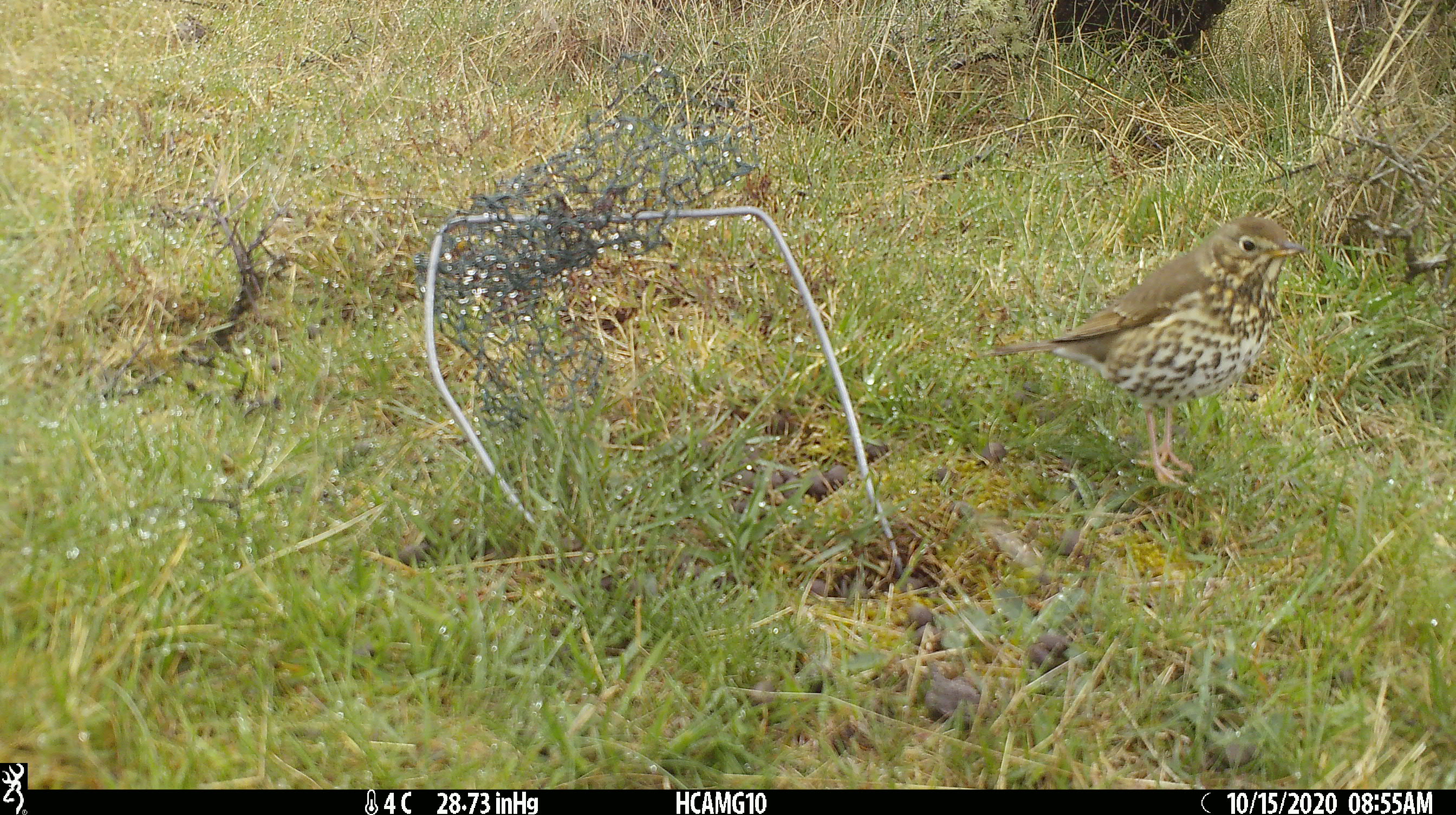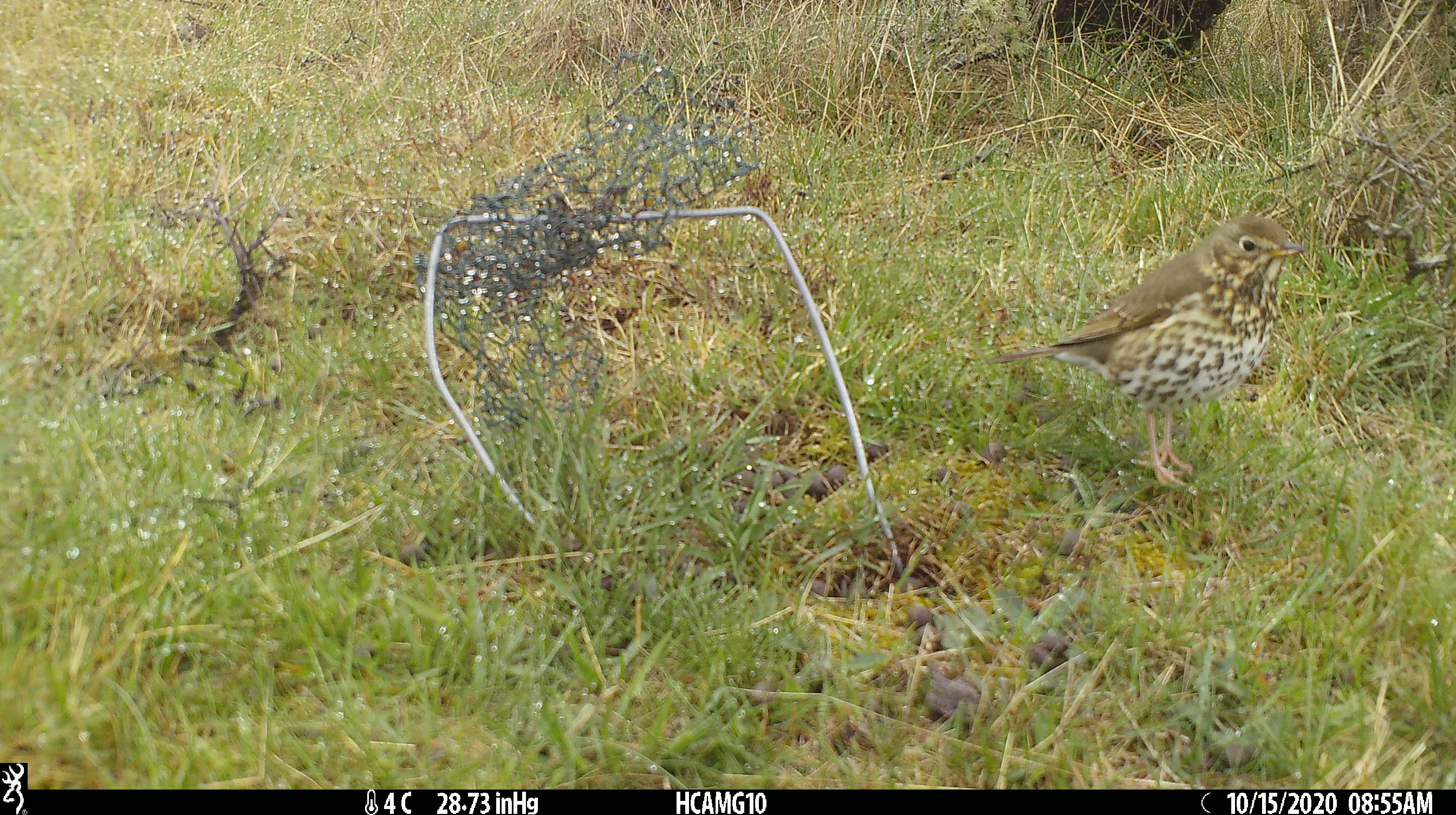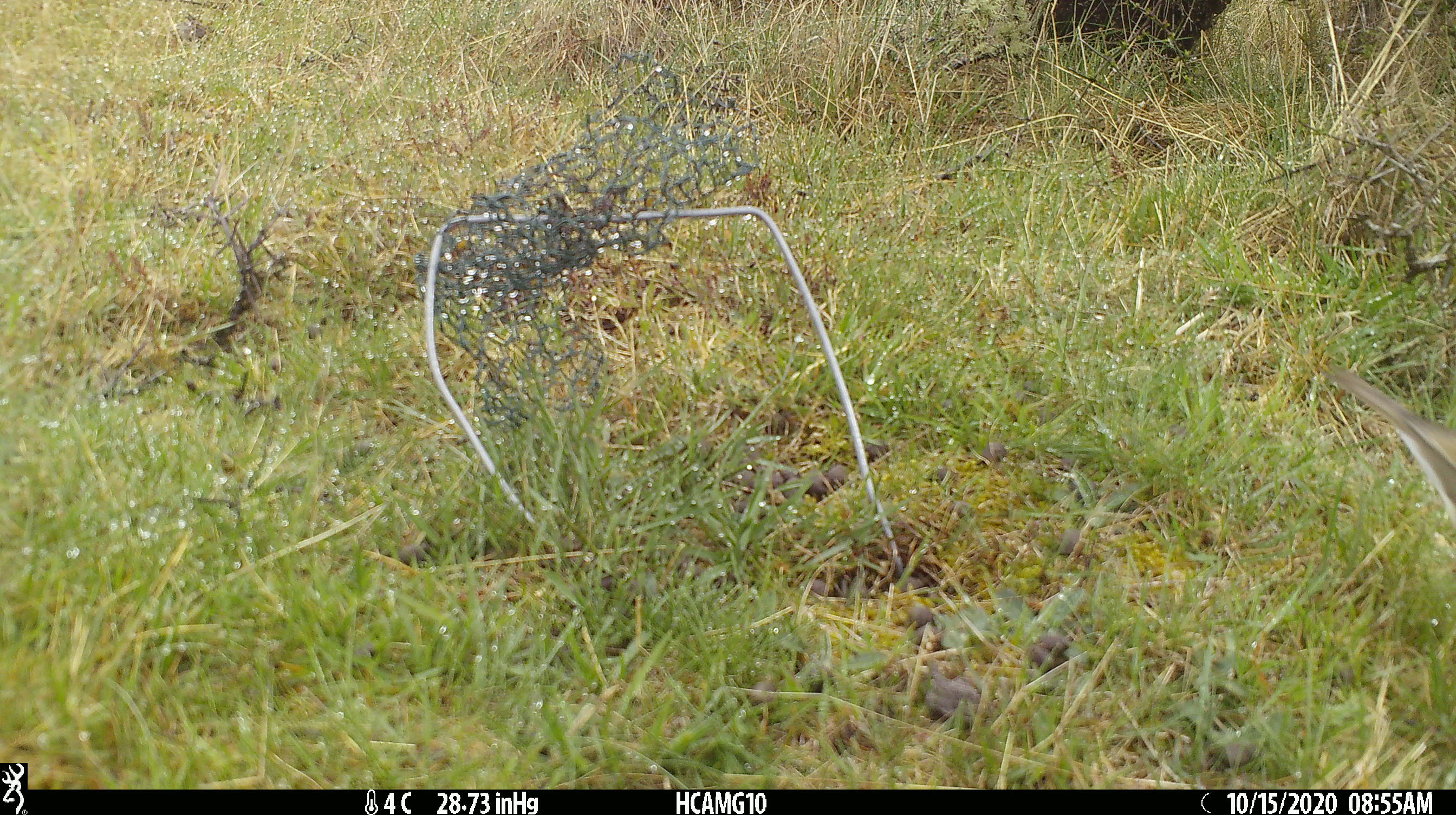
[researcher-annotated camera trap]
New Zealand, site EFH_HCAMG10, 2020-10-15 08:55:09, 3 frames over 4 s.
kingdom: Animalia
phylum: Chordata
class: Aves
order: Passeriformes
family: Turdidae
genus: Turdus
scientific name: Turdus philomelos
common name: song thrush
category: thrush